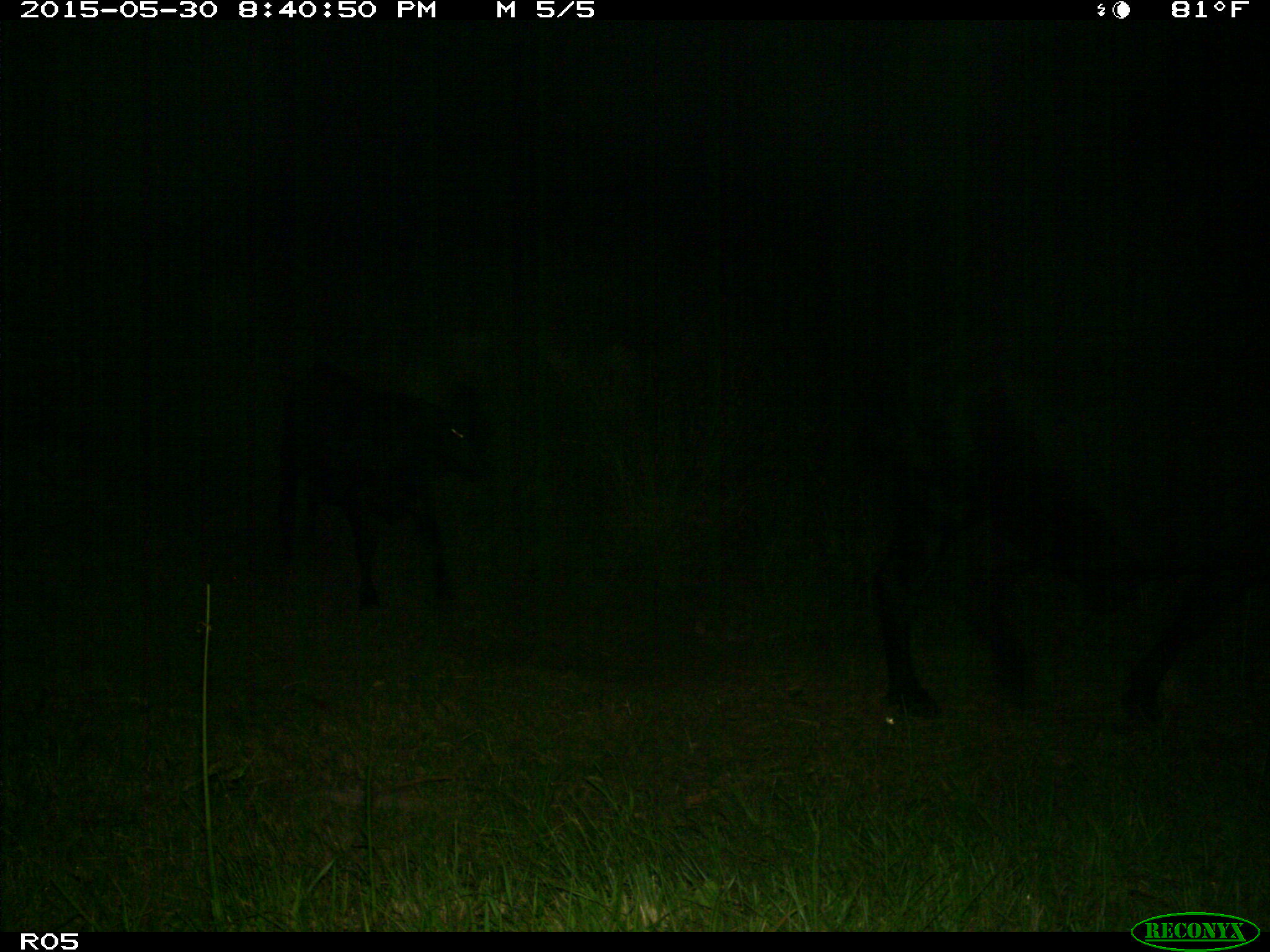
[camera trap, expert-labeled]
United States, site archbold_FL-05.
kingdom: Animalia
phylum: Chordata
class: Mammalia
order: Artiodactyla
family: Bovidae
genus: Bos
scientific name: Bos taurus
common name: domestic cow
Bos taurus (domestic cow).